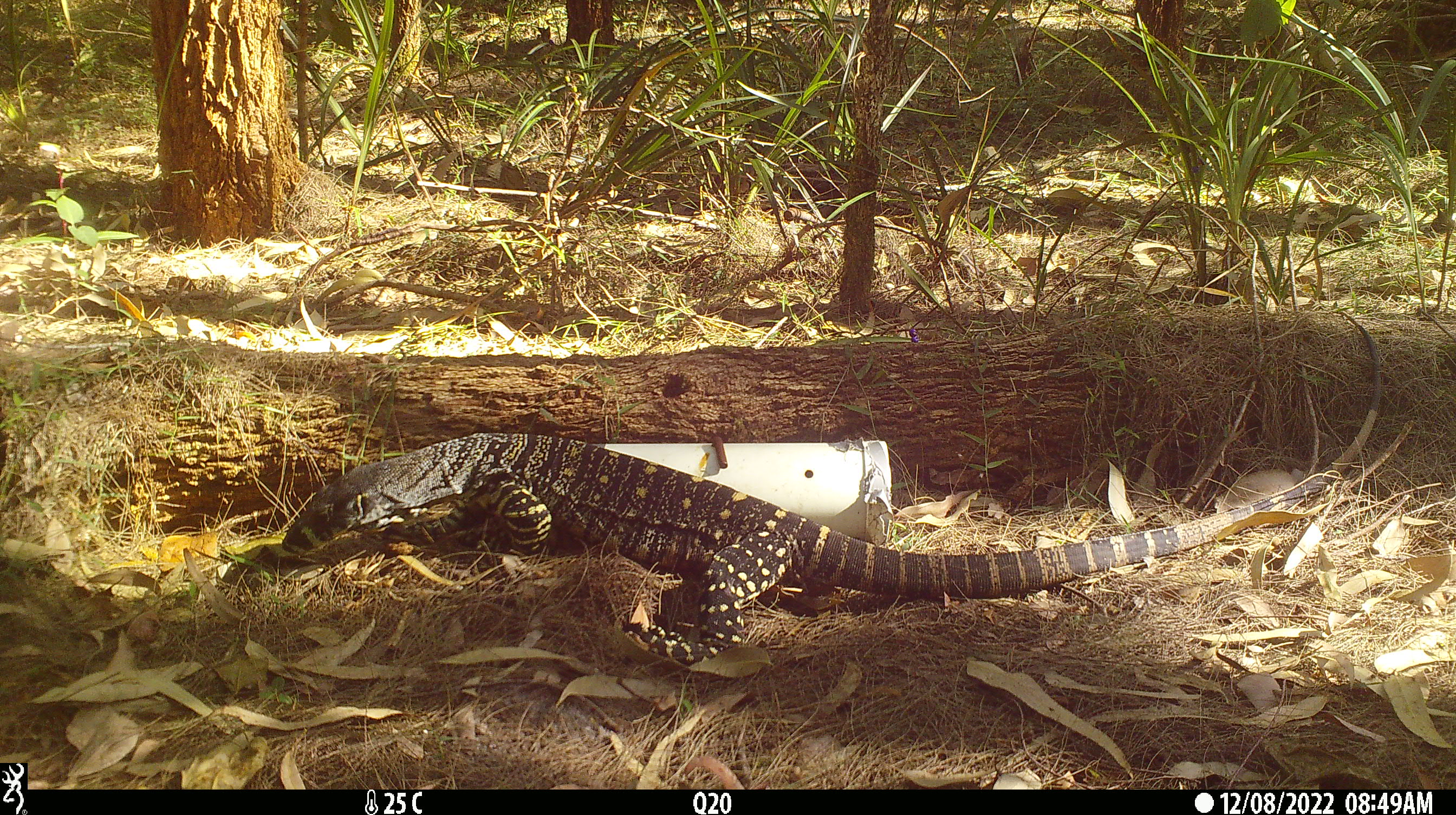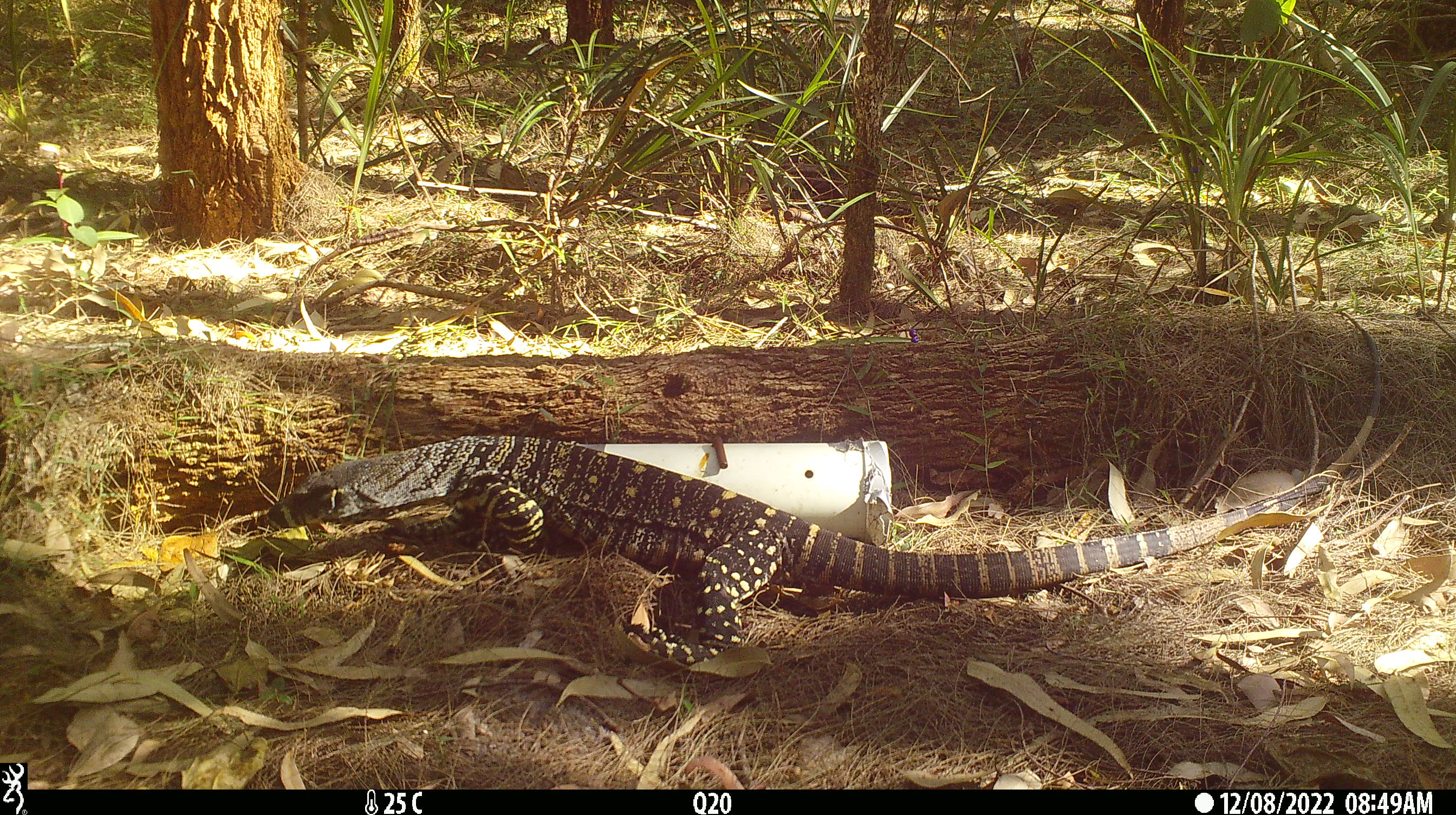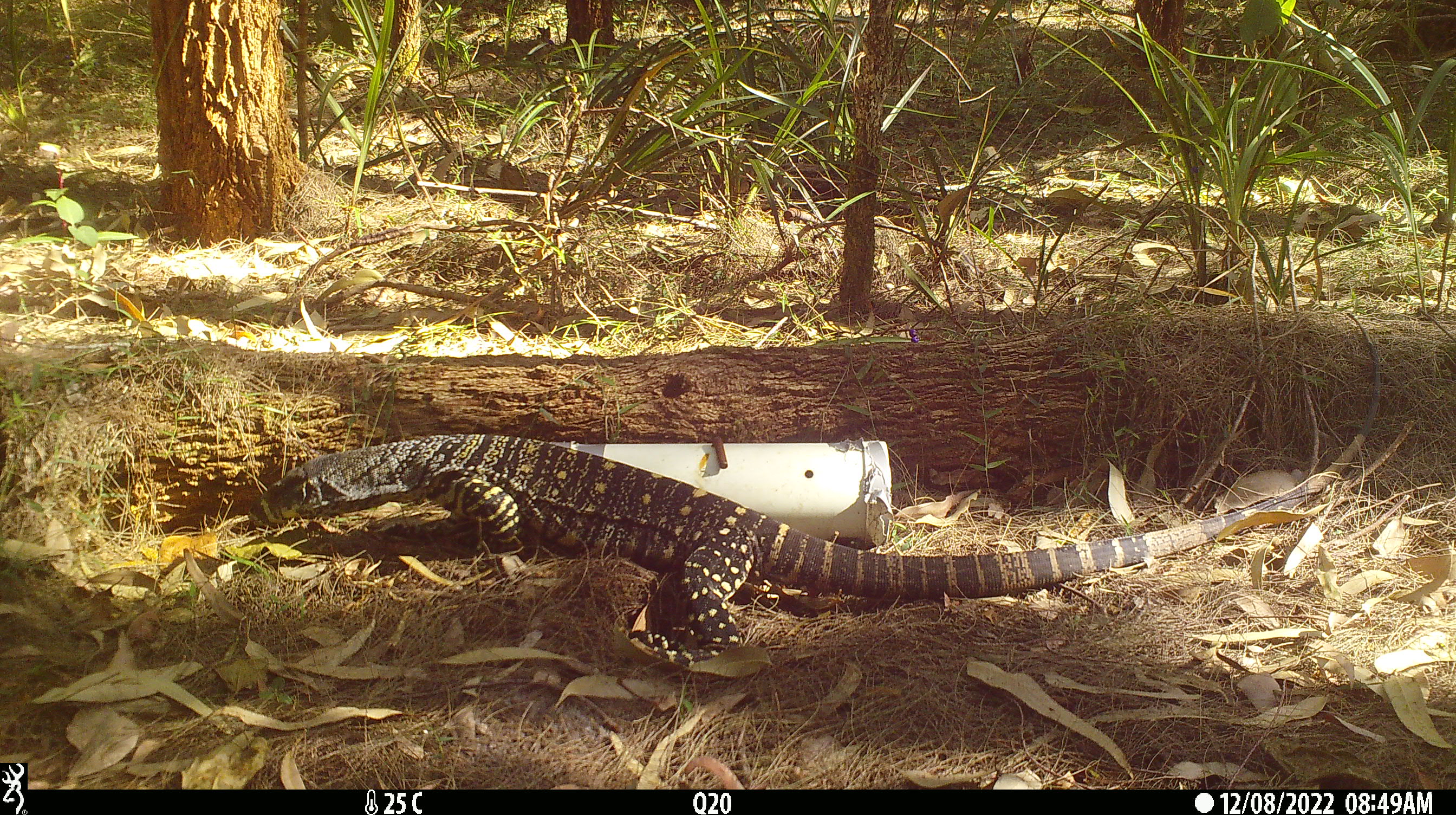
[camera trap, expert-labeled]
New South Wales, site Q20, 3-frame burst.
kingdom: Animalia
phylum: Chordata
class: Reptilia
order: Squamata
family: Varanidae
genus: Varanus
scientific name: Varanus varius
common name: lace monitor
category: goanna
Goanna (lace monitor) (Varanus varius).